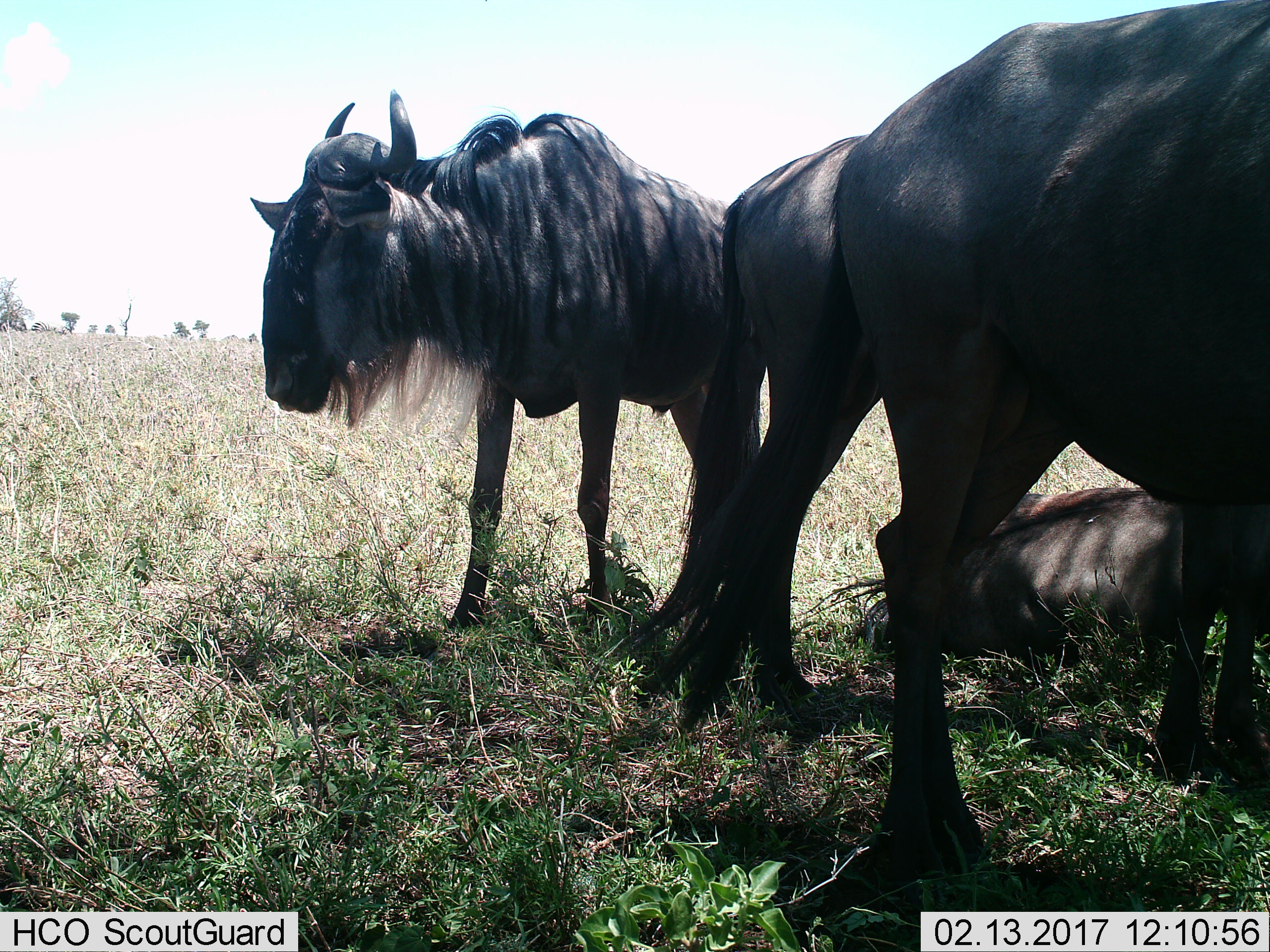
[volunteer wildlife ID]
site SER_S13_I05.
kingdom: Animalia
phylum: Chordata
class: Mammalia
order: Artiodactyla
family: Bovidae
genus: Connochaetes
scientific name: Connochaetes taurinus taurinus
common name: blue wildebeest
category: wildebeestblue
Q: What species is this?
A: Wildebeestblue (blue wildebeest) (Connochaetes taurinus taurinus).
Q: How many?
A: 4.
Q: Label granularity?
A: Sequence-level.